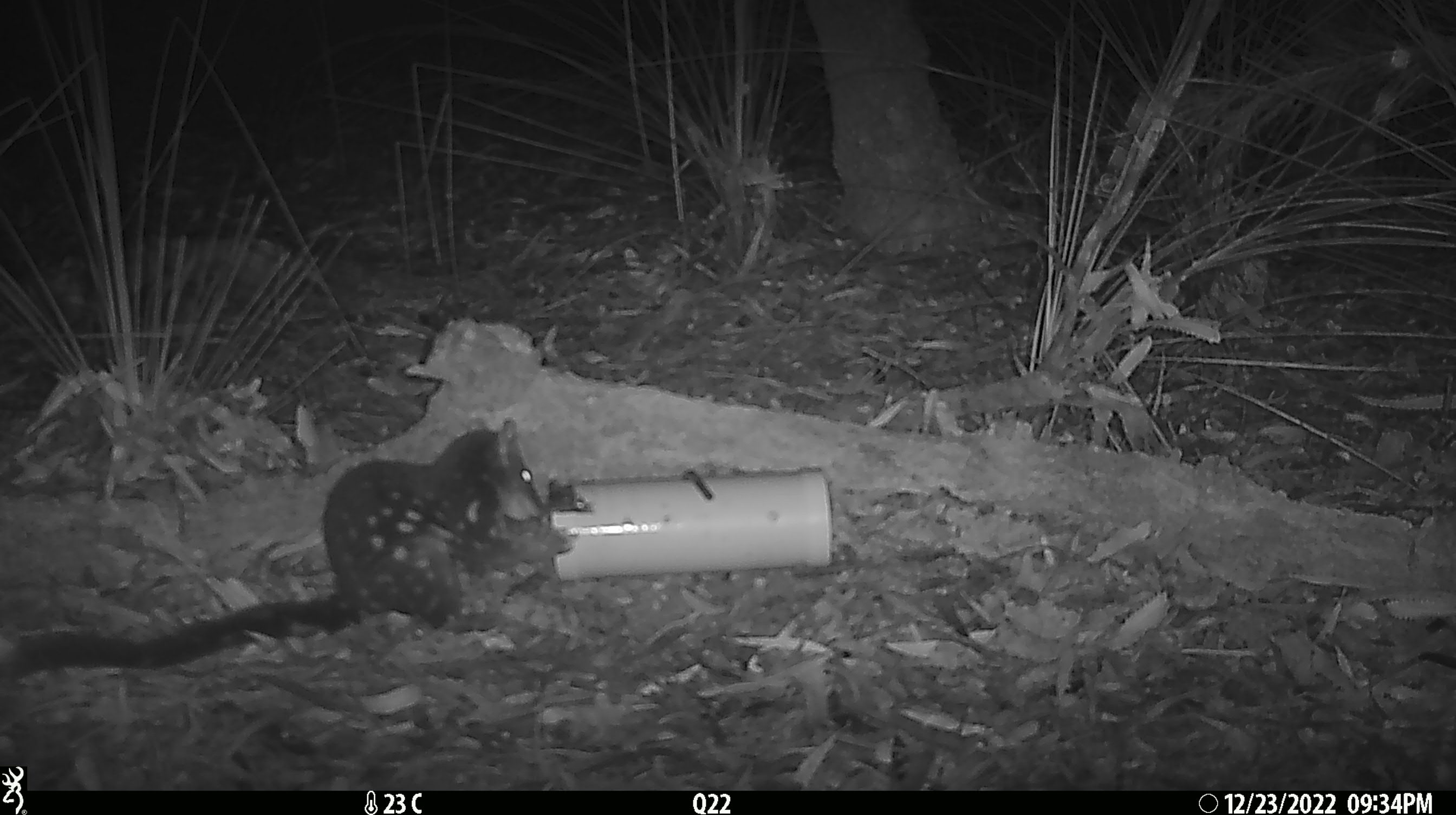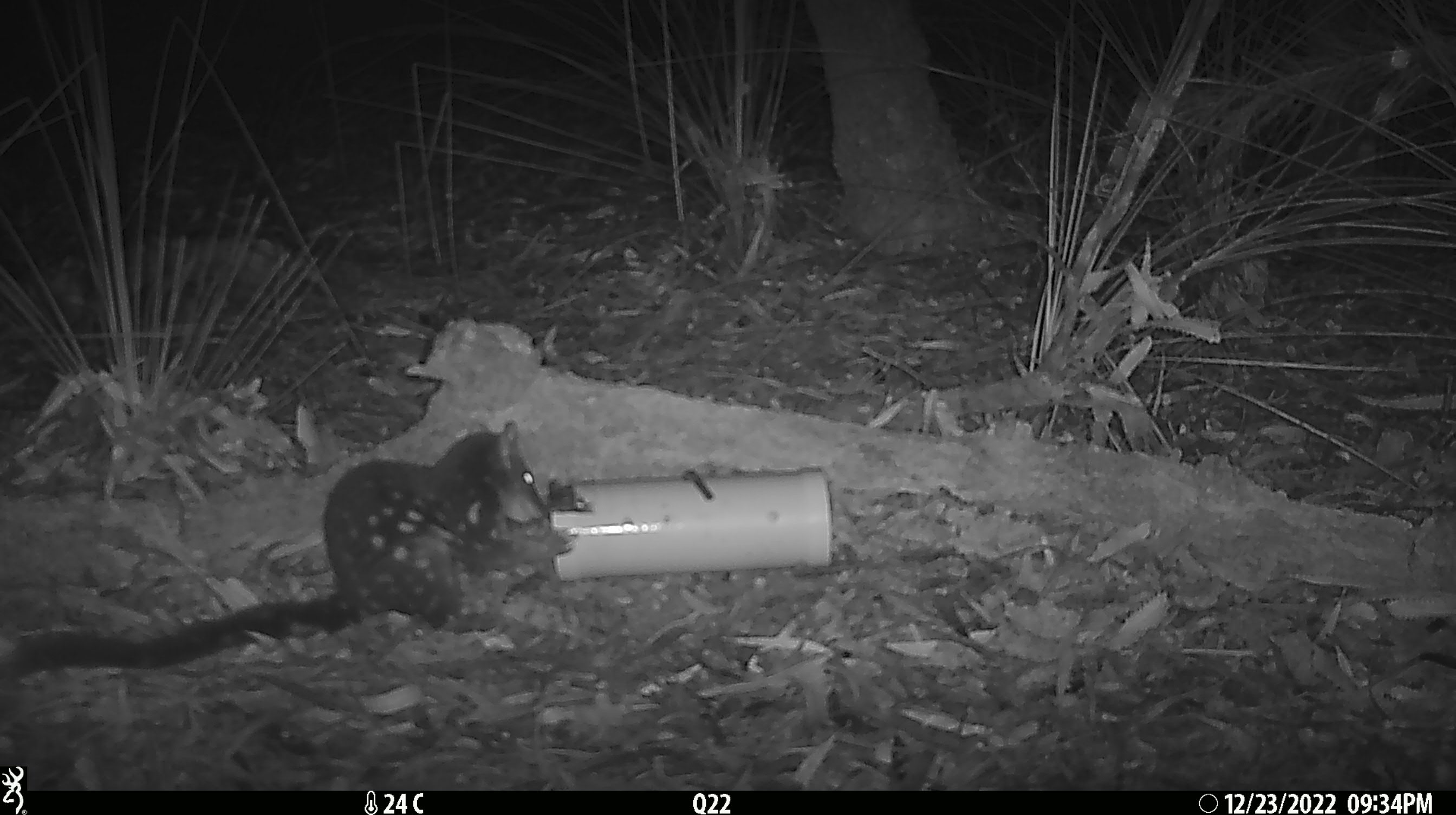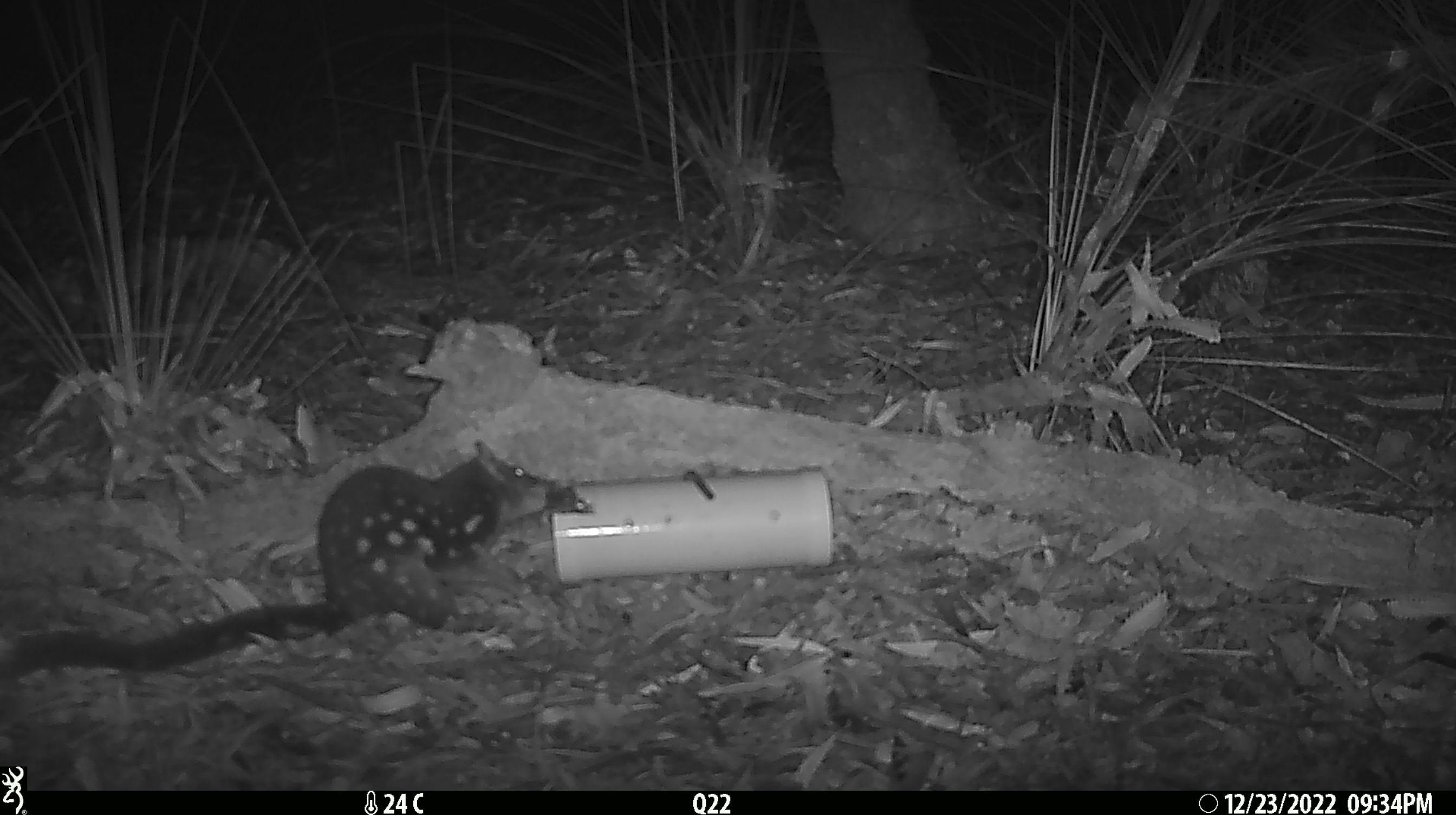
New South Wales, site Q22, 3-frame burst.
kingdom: Animalia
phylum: Chordata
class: Mammalia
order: Dasyuromorphia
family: Dasyuridae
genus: Dasyurus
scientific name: Dasyurus maculatus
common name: spotted-tailed quoll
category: quoll